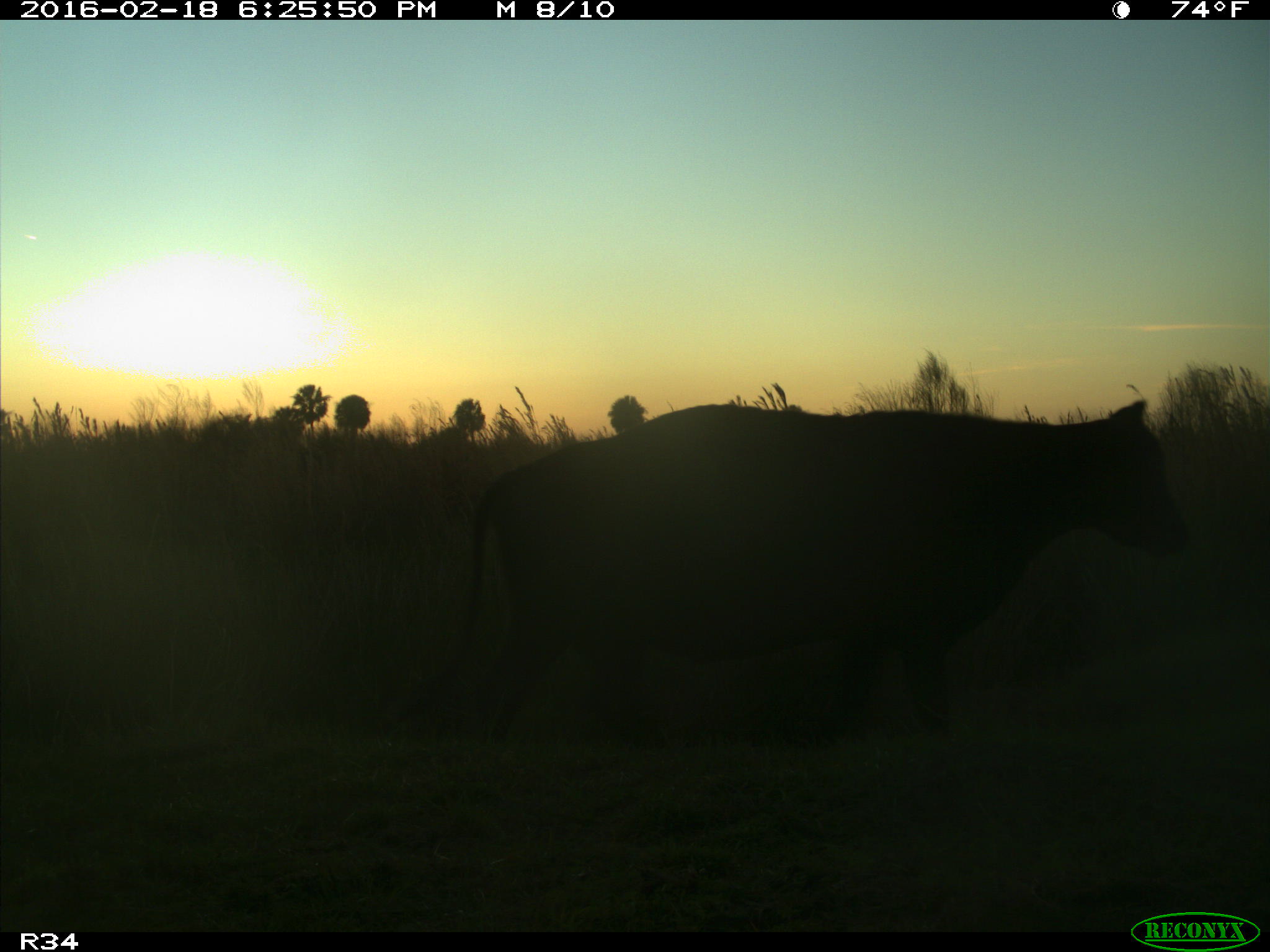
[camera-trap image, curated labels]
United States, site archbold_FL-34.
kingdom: Animalia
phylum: Chordata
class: Mammalia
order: Artiodactyla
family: Bovidae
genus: Bos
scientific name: Bos taurus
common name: domestic cow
Bos taurus (domestic cow).